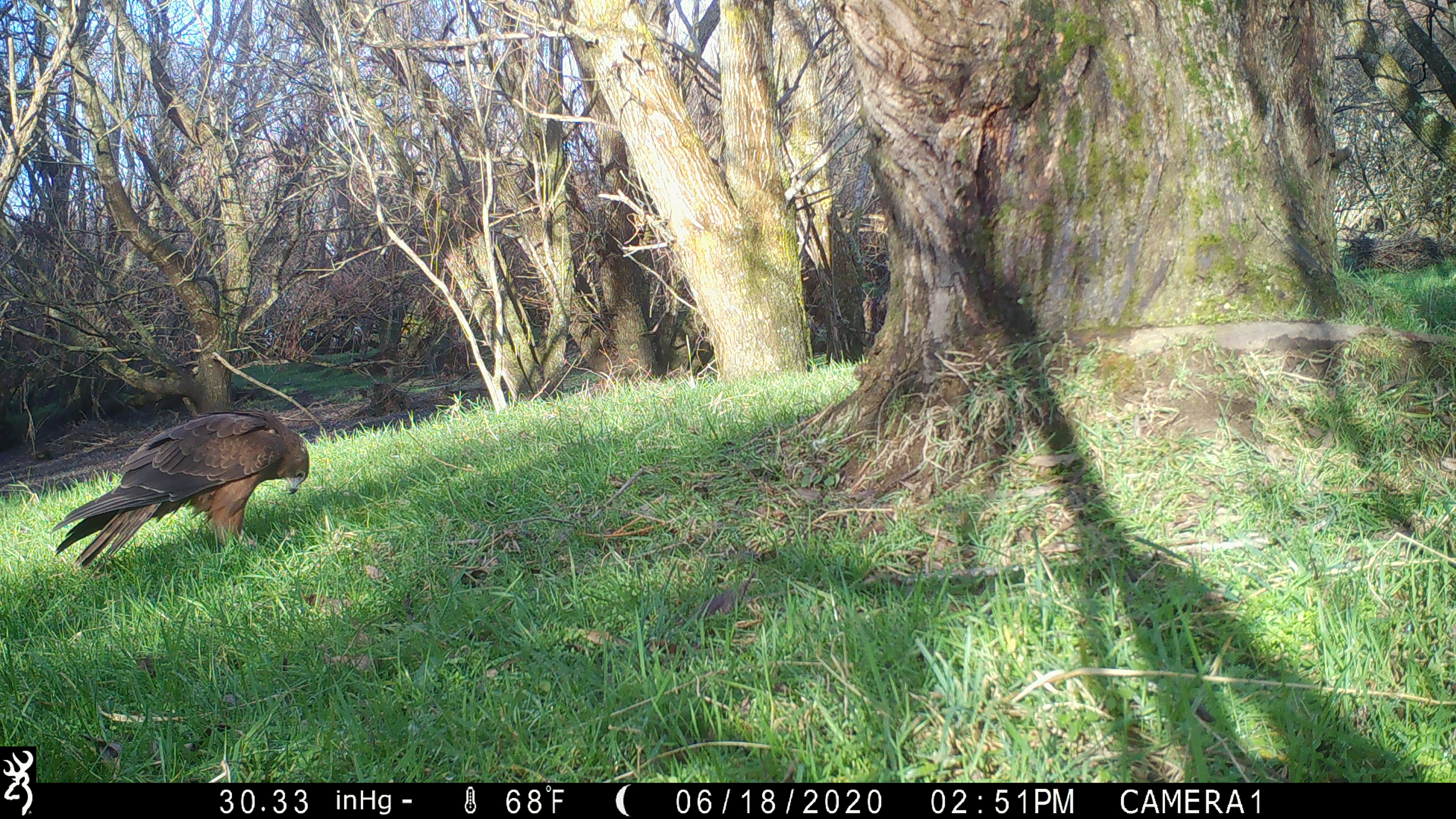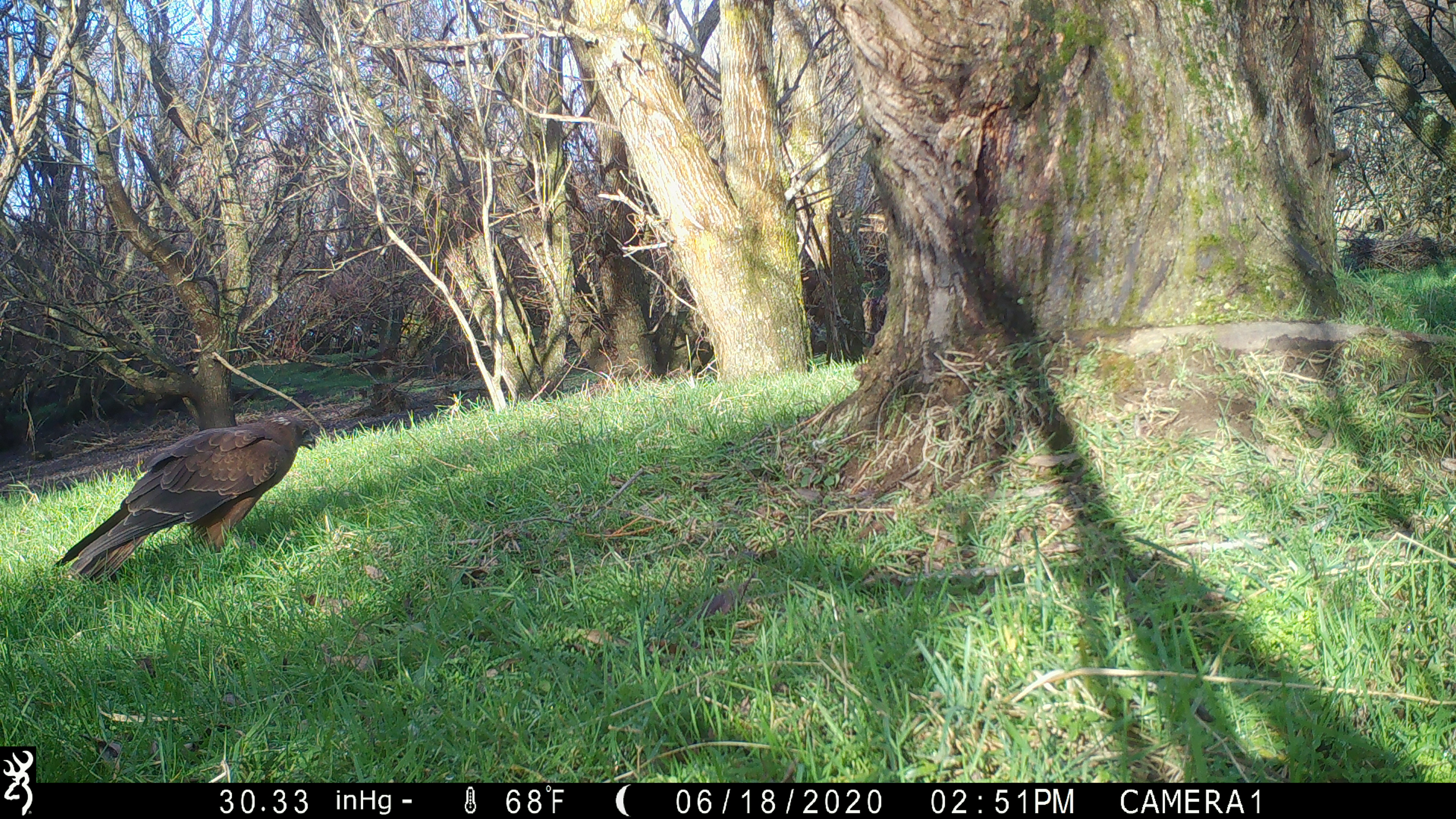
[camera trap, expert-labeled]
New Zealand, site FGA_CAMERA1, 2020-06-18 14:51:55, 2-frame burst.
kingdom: Animalia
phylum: Chordata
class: Aves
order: Accipitriformes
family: Accipitridae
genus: Circus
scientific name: Circus approximans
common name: swamp harrier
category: harrier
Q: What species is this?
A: Harrier (swamp harrier) (Circus approximans).